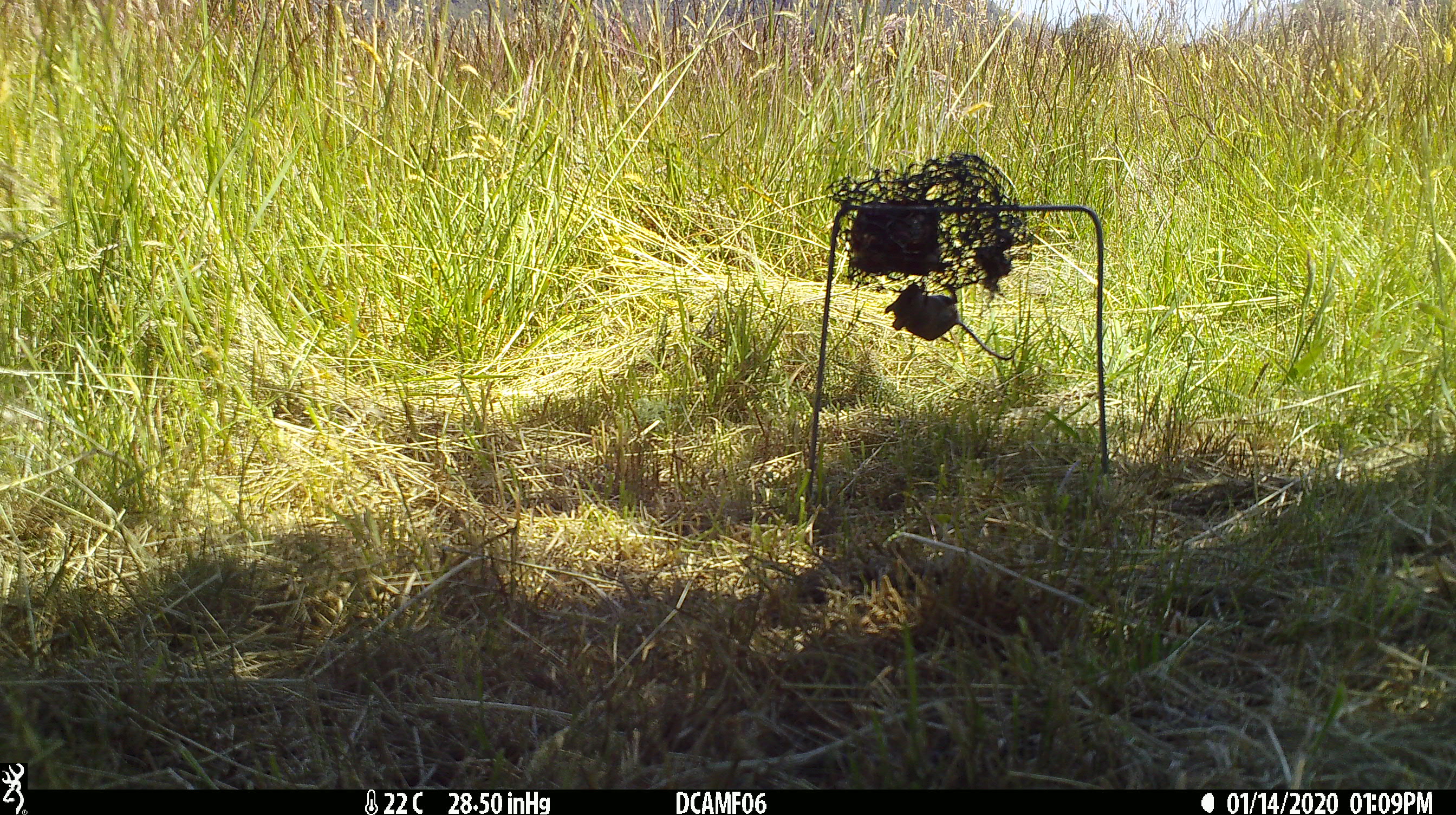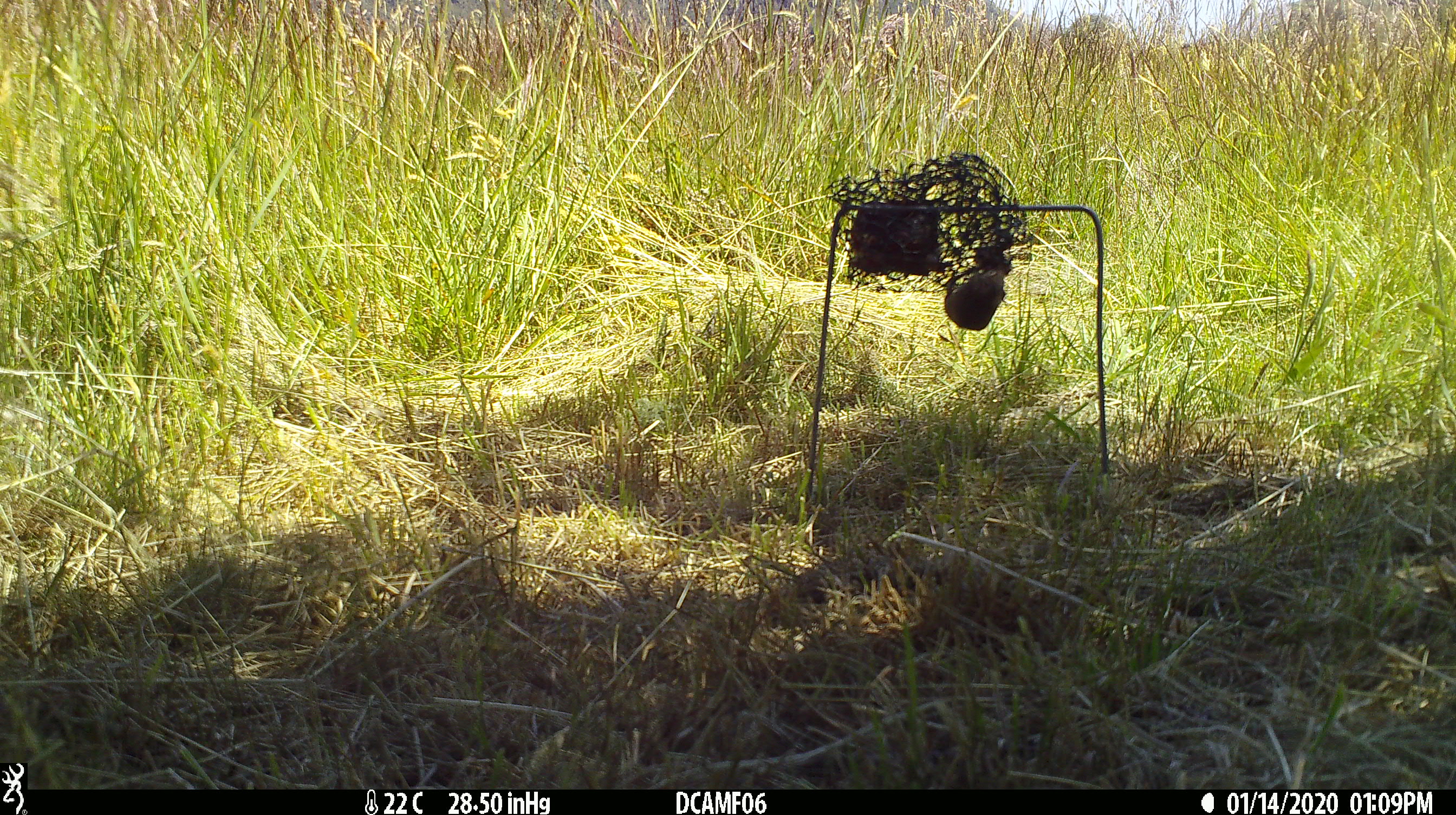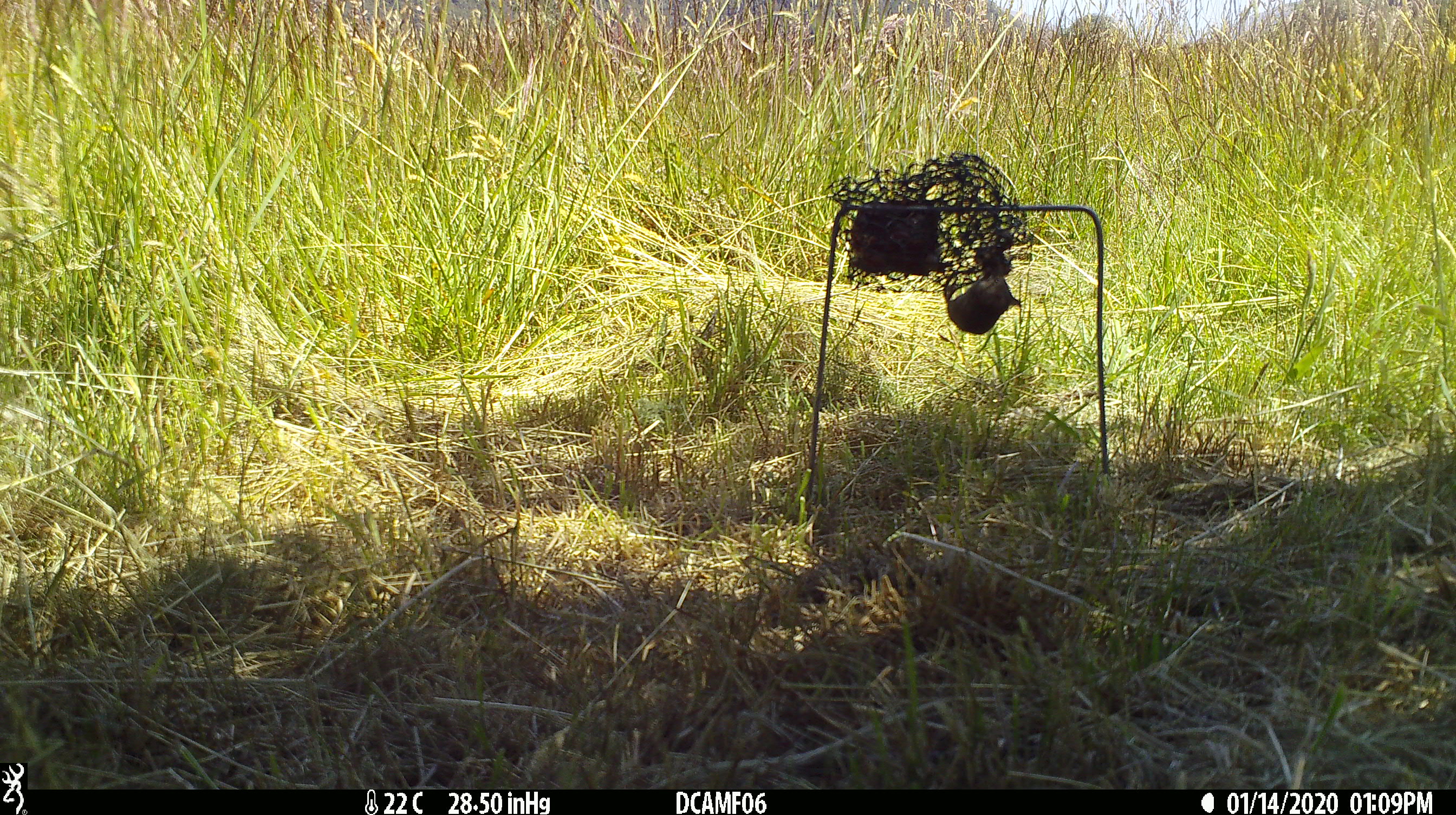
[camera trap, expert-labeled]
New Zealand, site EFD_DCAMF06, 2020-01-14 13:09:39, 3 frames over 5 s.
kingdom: Animalia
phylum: Chordata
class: Mammalia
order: Rodentia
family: Muridae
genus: Mus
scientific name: Mus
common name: mouse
Mouse (Mus).